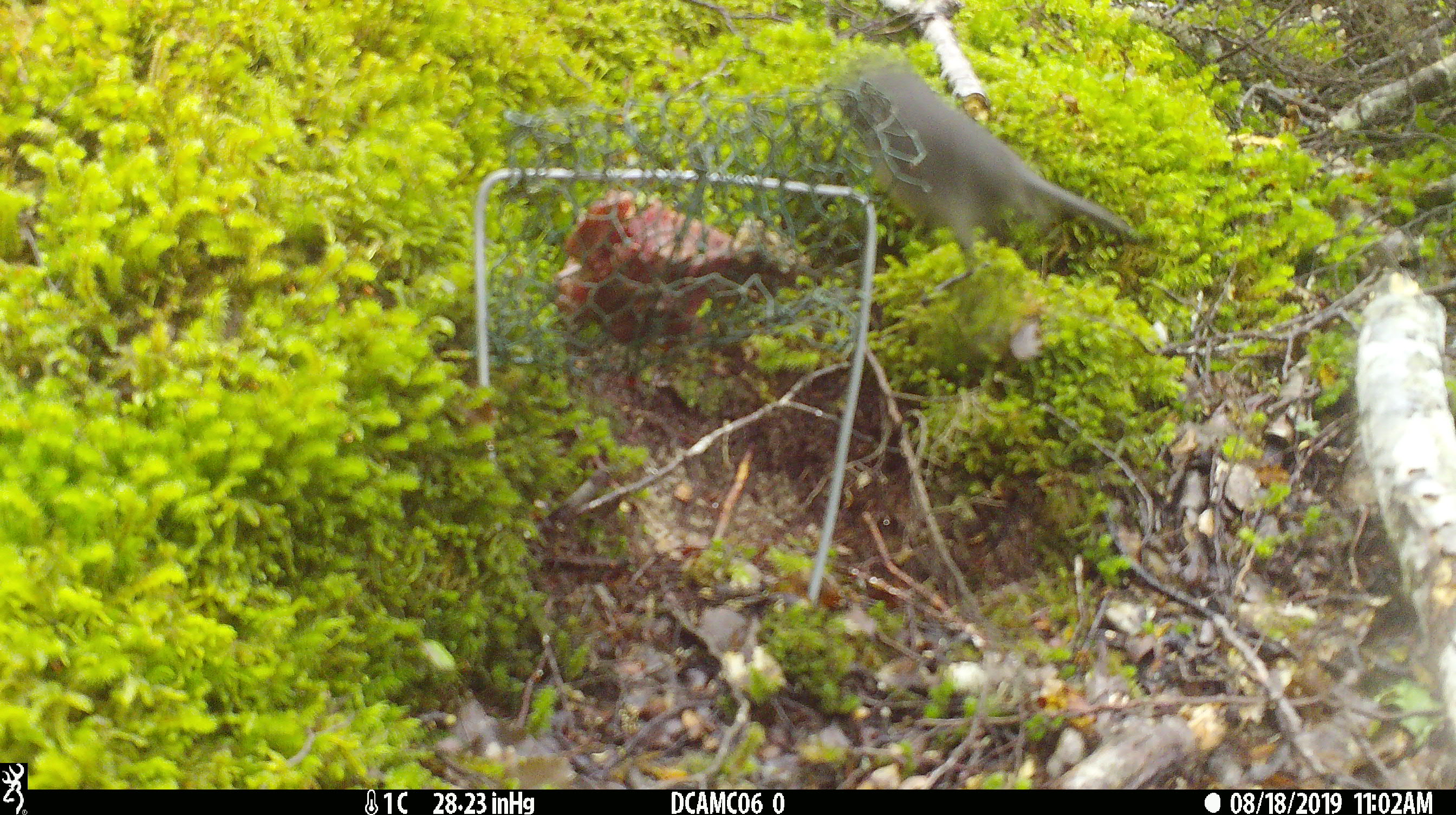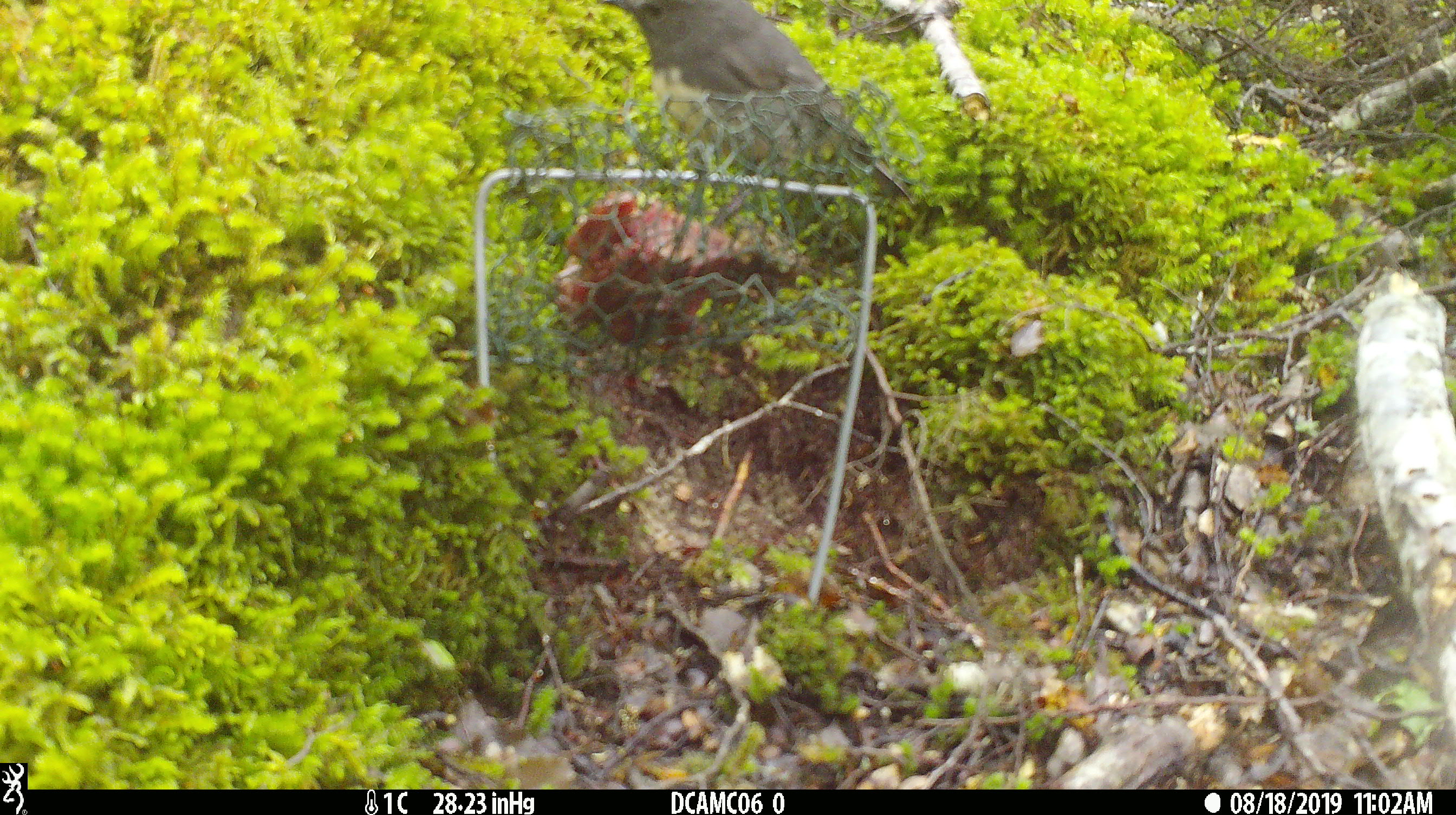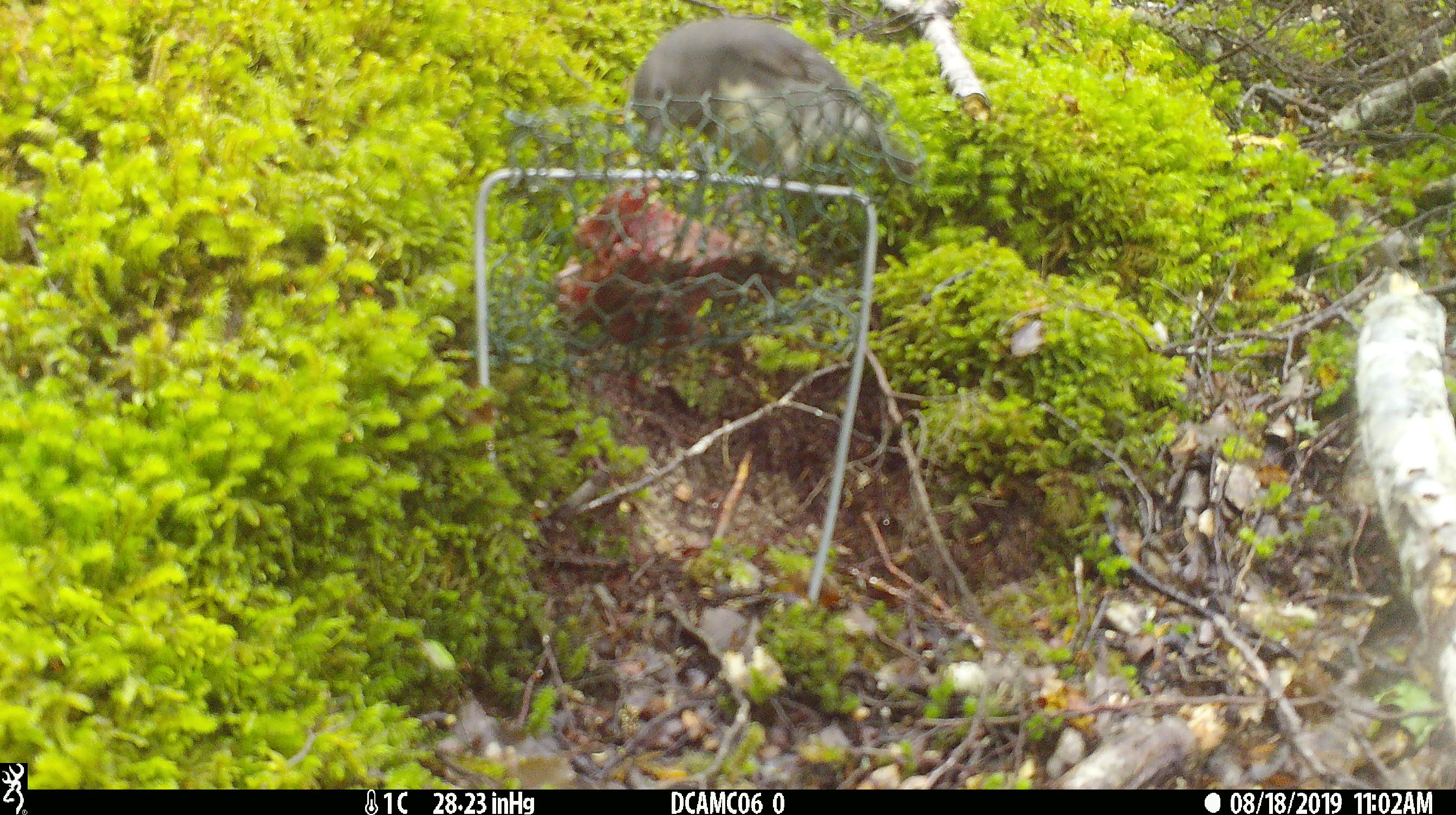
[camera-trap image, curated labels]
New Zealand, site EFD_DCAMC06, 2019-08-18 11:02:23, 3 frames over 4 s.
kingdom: Animalia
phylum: Chordata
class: Aves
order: Passeriformes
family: Petroicidae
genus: Petroica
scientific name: Petroica australis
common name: new zealand robin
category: robin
Robin (new zealand robin) (Petroica australis).